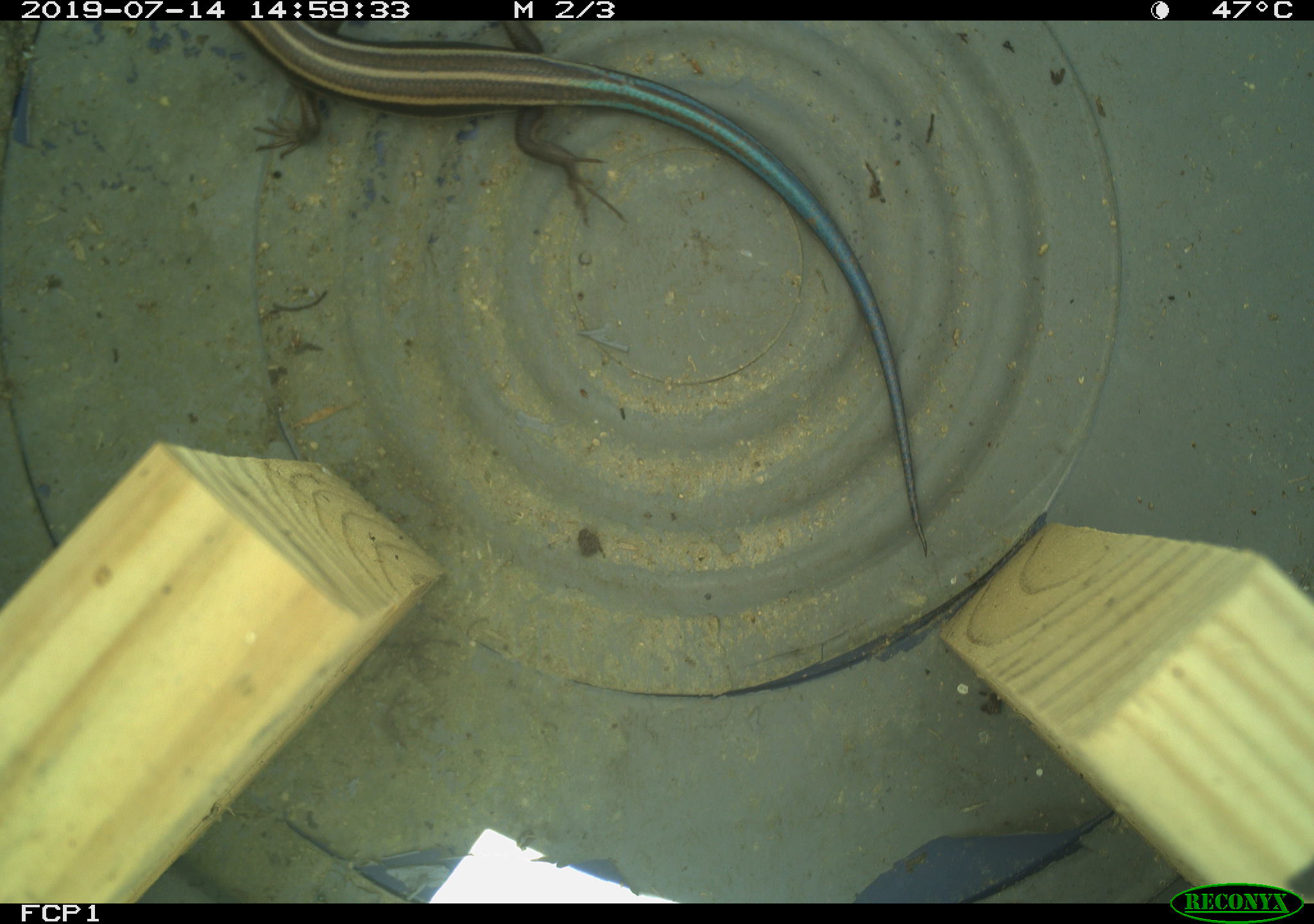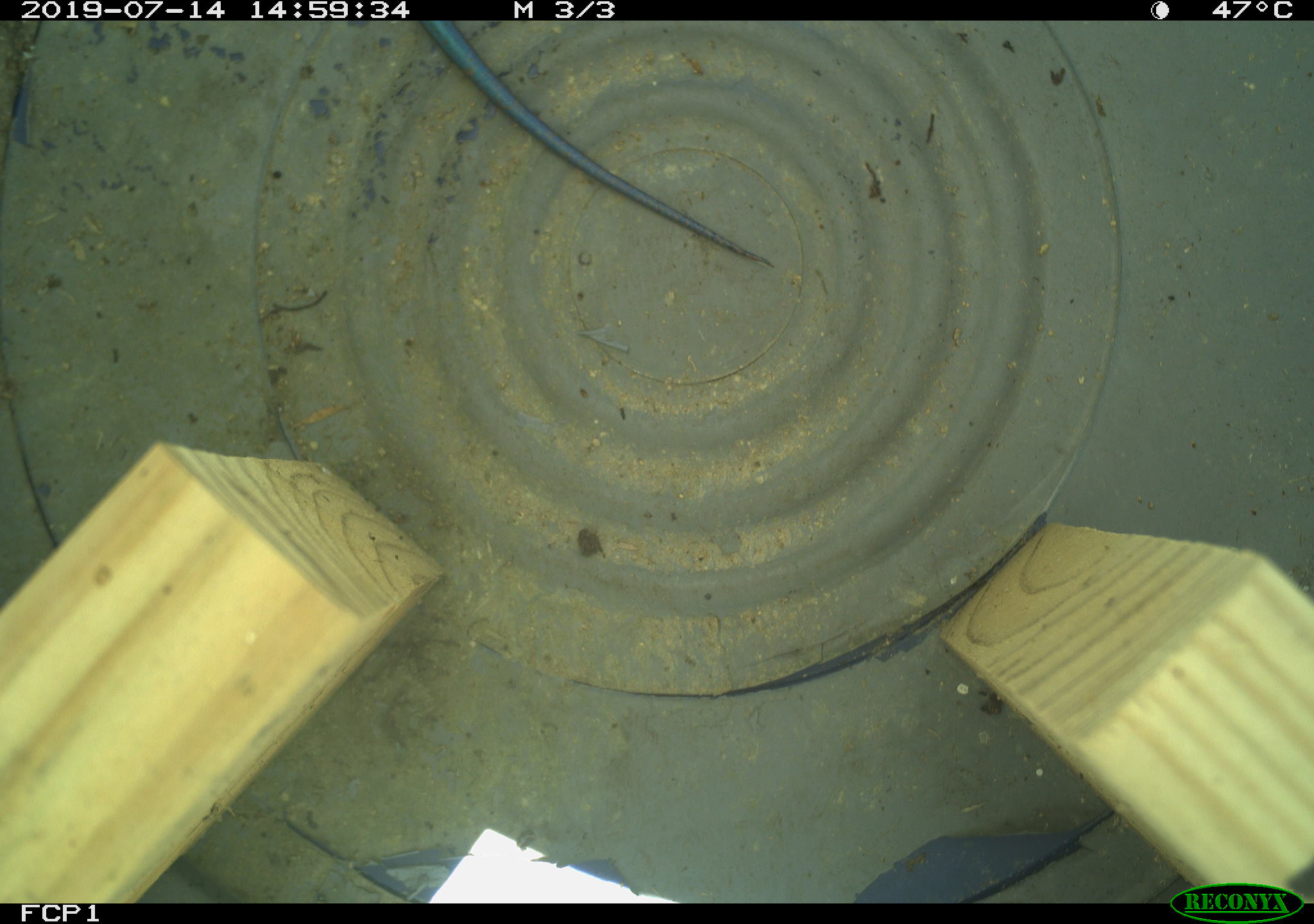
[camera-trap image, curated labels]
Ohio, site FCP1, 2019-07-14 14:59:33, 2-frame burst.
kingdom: Animalia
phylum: Chordata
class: Reptilia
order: Squamata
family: Scincidae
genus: Plestiodon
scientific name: Plestiodon fasciatus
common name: common five-lined skink